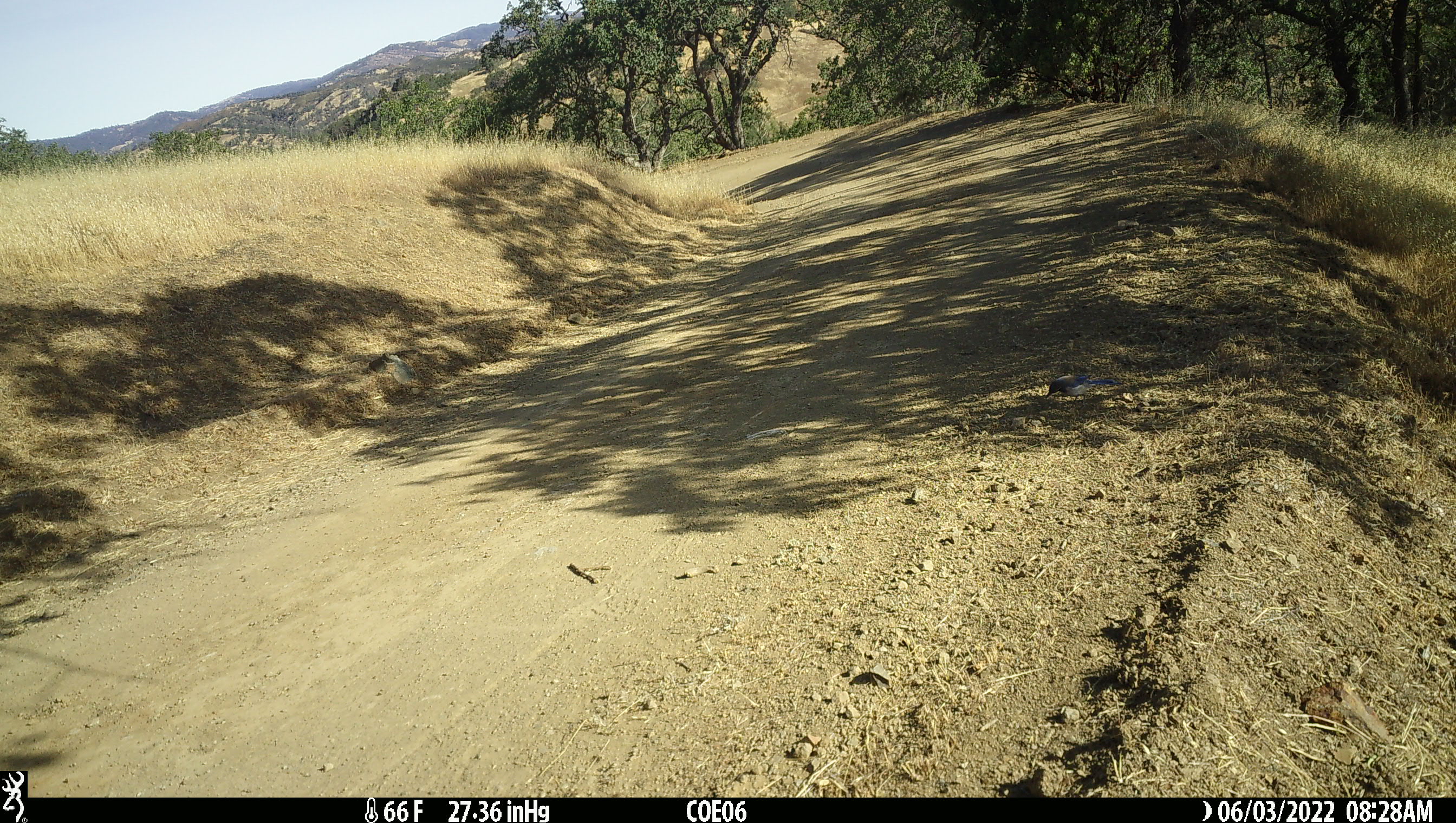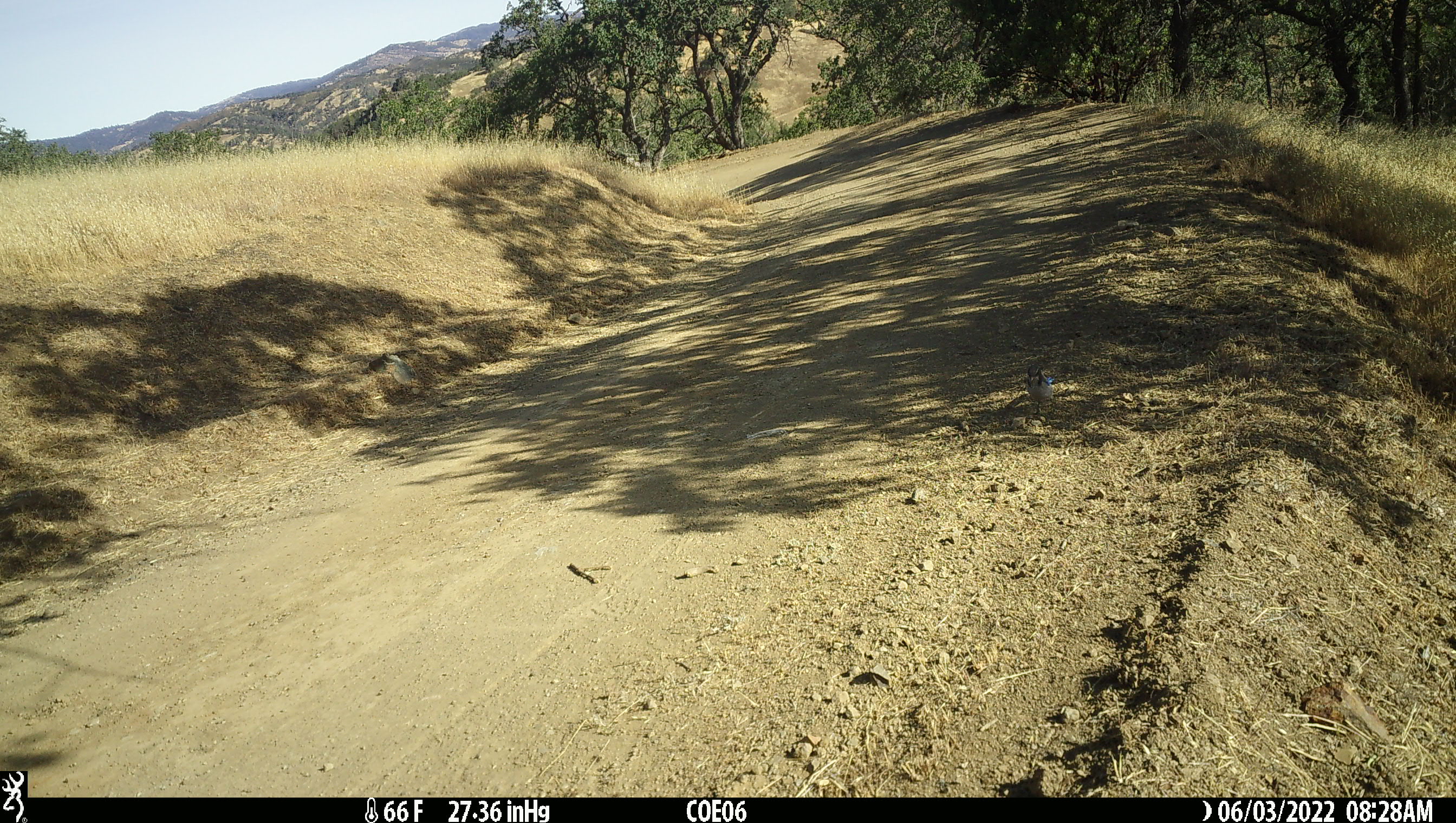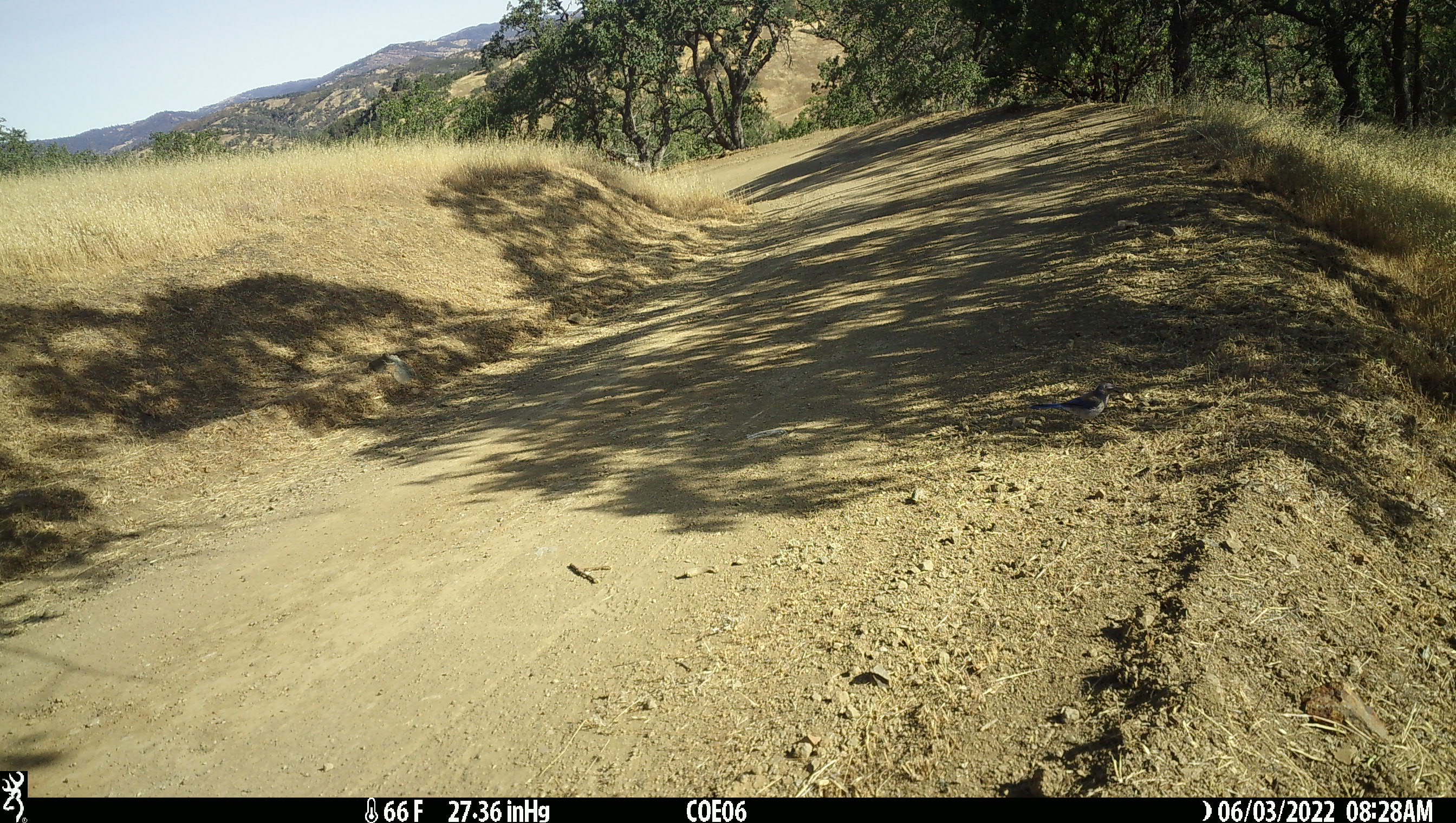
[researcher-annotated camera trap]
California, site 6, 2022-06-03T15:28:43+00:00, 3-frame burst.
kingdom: Animalia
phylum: Chordata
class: Aves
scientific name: Aves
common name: bird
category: unknown bird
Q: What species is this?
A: Unknown bird (bird) (Aves).